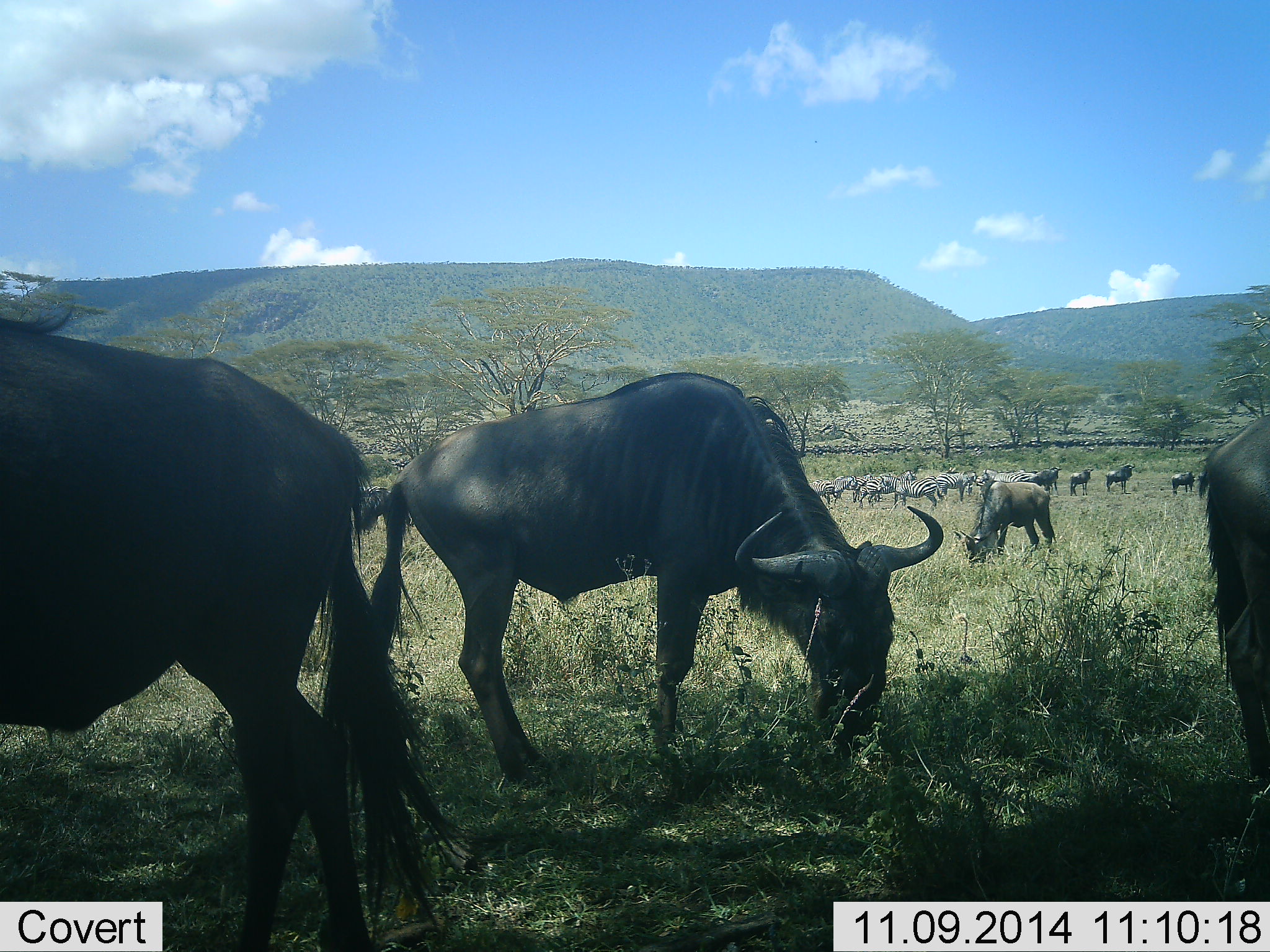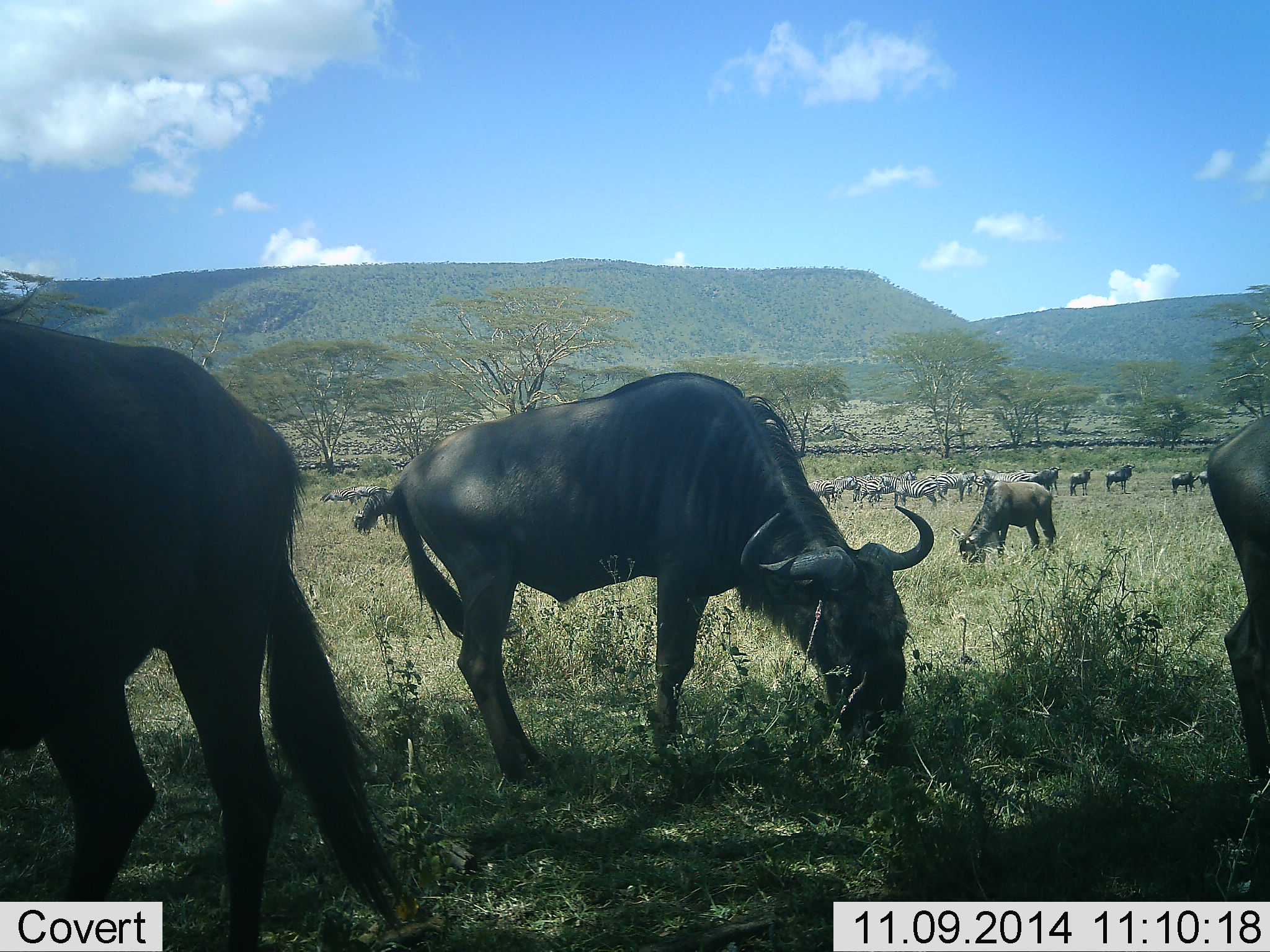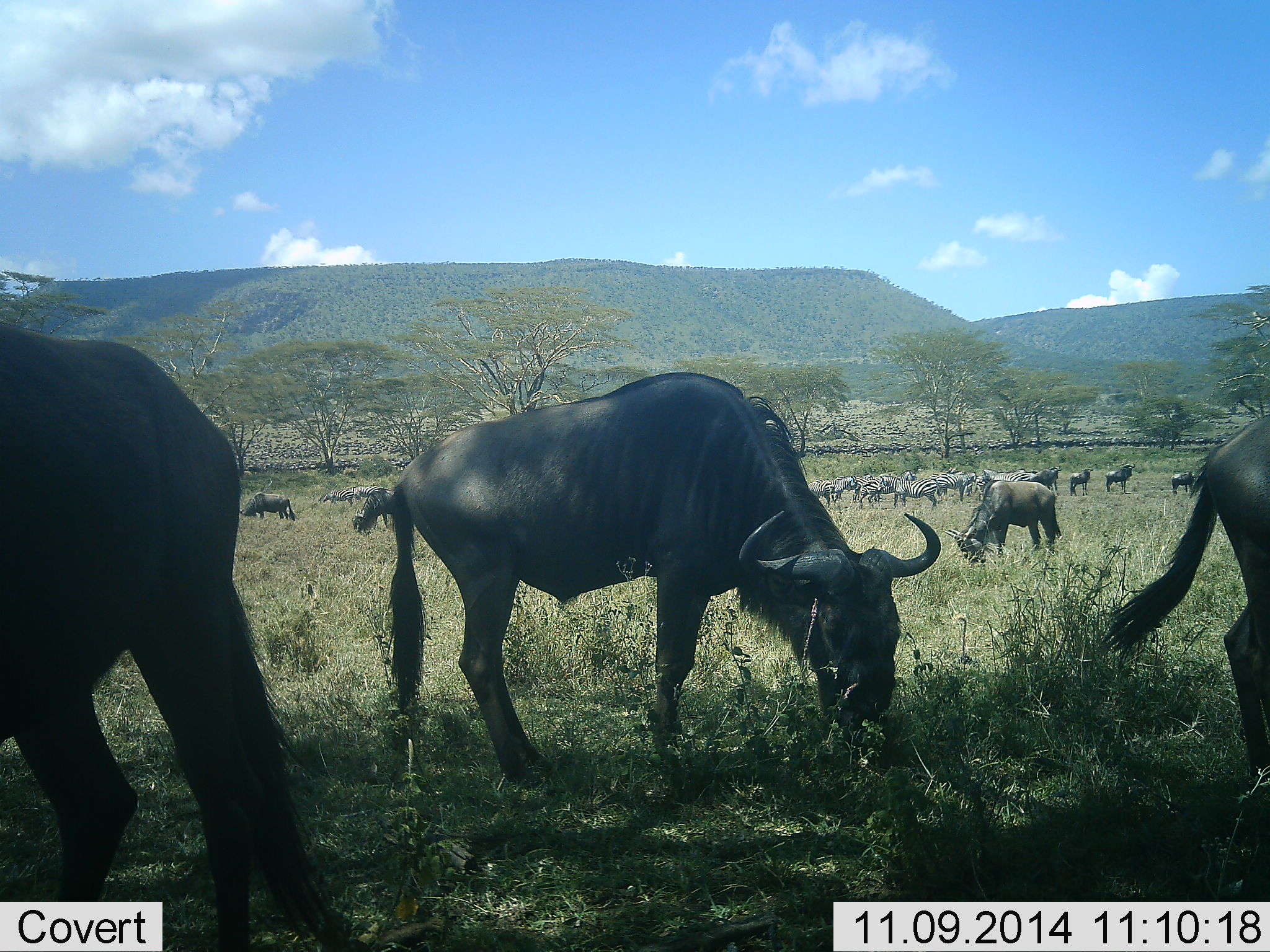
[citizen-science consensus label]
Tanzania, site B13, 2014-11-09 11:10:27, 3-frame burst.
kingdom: Animalia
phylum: Chordata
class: Mammalia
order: Artiodactyla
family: Bovidae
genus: Connochaetes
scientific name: Connochaetes taurinus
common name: blue wildebeest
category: wildebeest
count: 11-50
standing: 47%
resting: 7%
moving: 27%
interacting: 0%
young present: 0%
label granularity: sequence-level